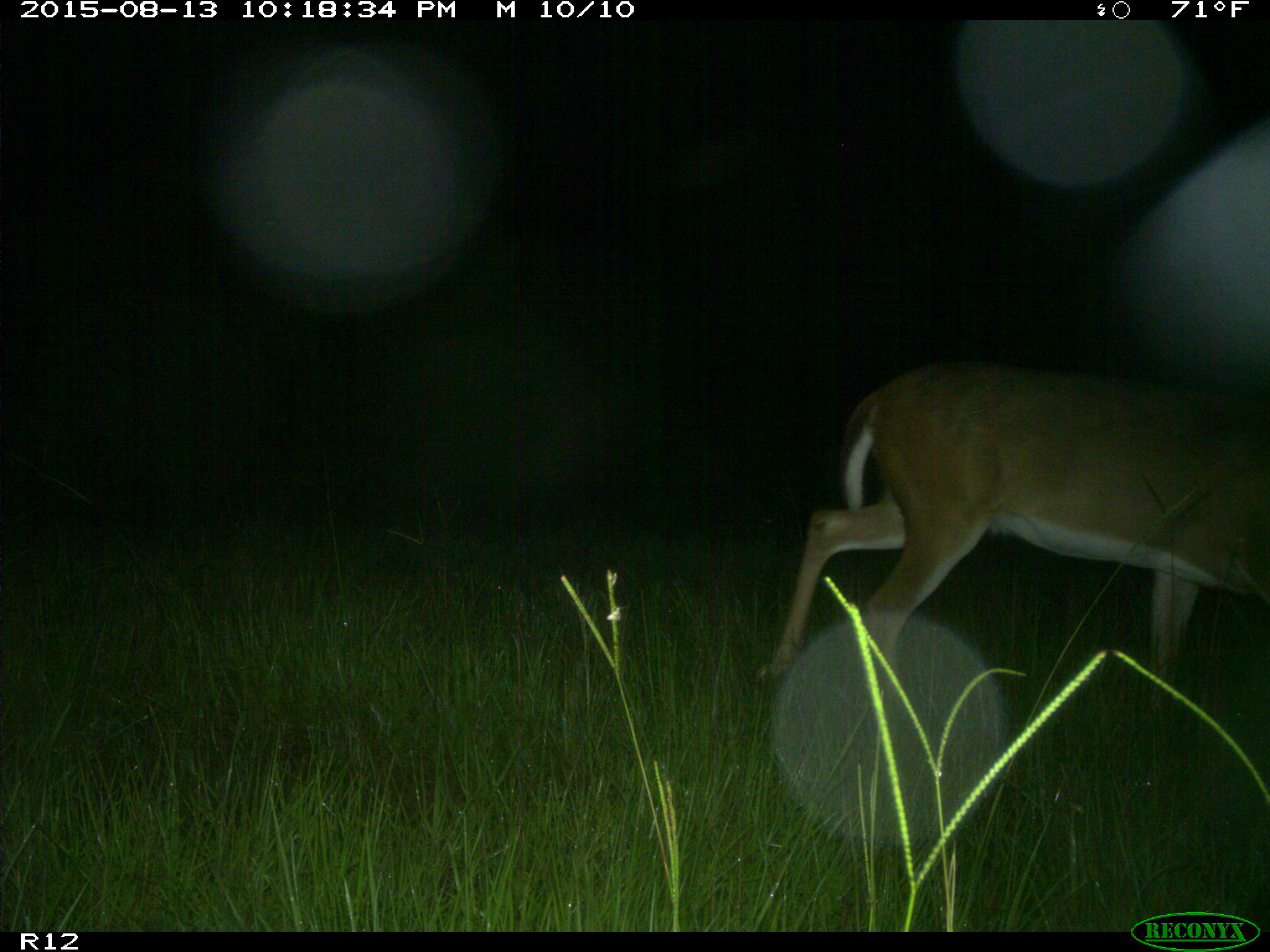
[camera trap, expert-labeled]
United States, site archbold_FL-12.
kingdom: Animalia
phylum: Chordata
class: Mammalia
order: Artiodactyla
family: Cervidae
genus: Odocoileus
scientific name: Odocoileus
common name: deer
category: unidentified deer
Unidentified deer (deer) (Odocoileus).